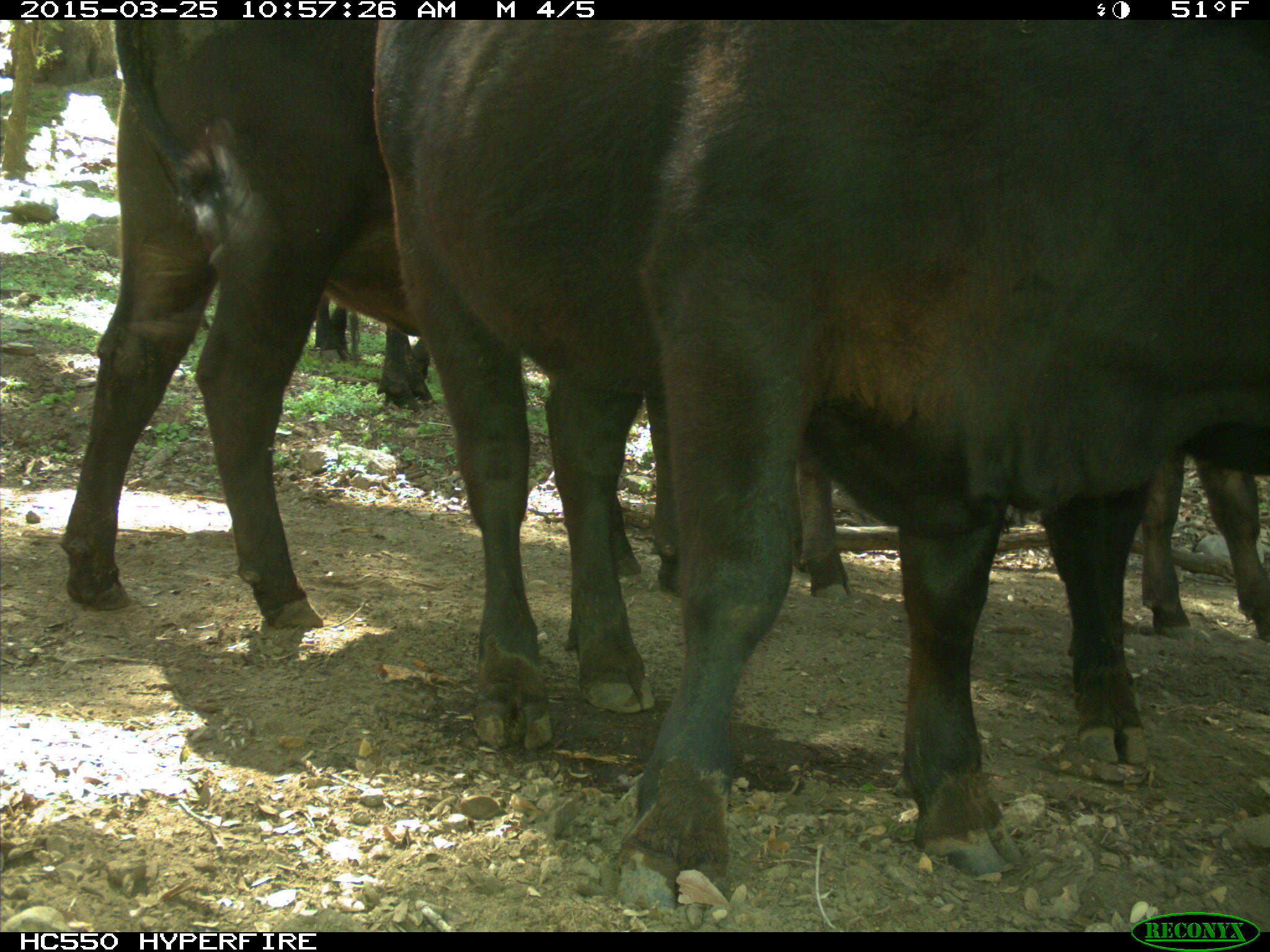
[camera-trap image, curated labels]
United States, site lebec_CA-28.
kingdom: Animalia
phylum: Chordata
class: Mammalia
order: Artiodactyla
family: Bovidae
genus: Bos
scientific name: Bos taurus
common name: domestic cow